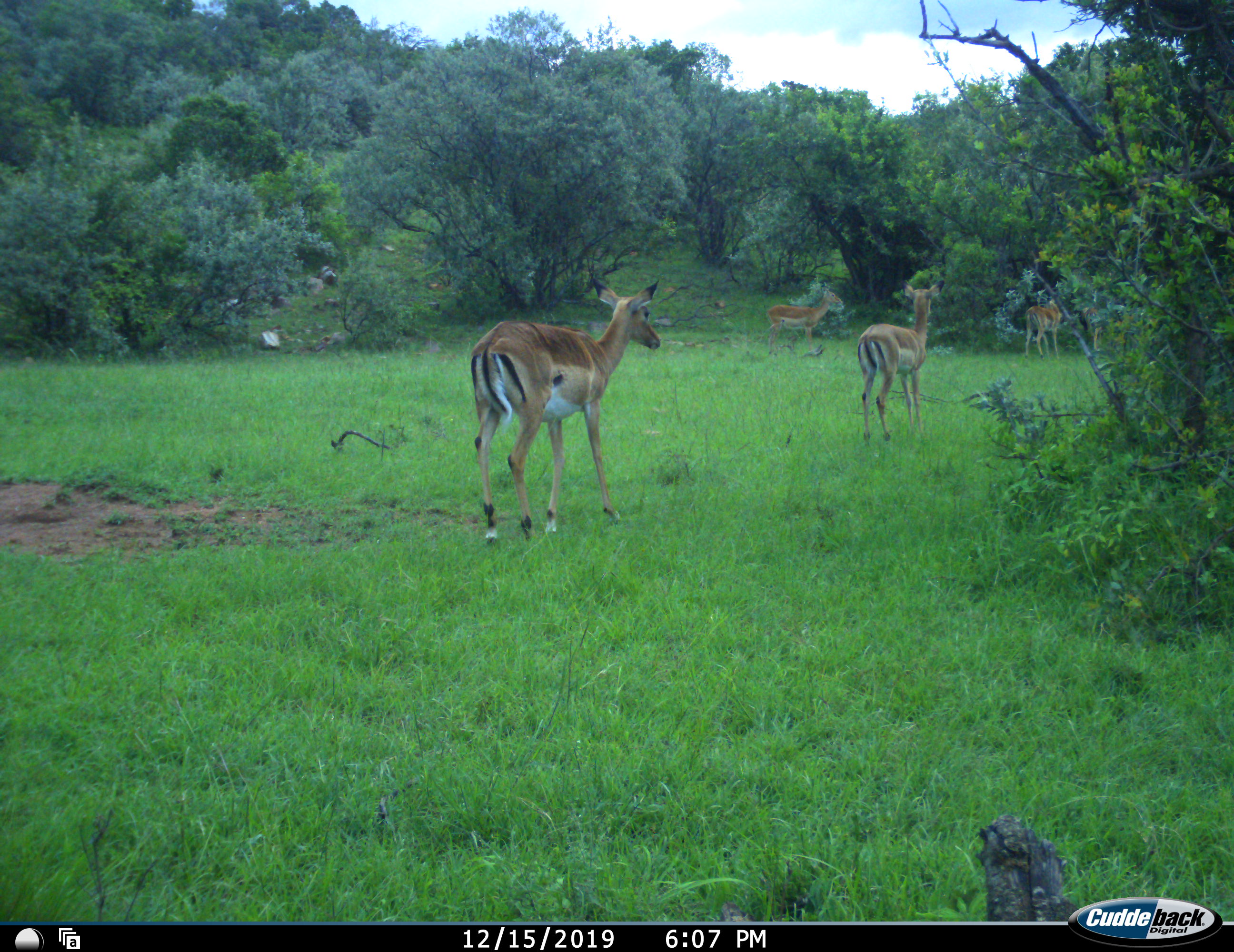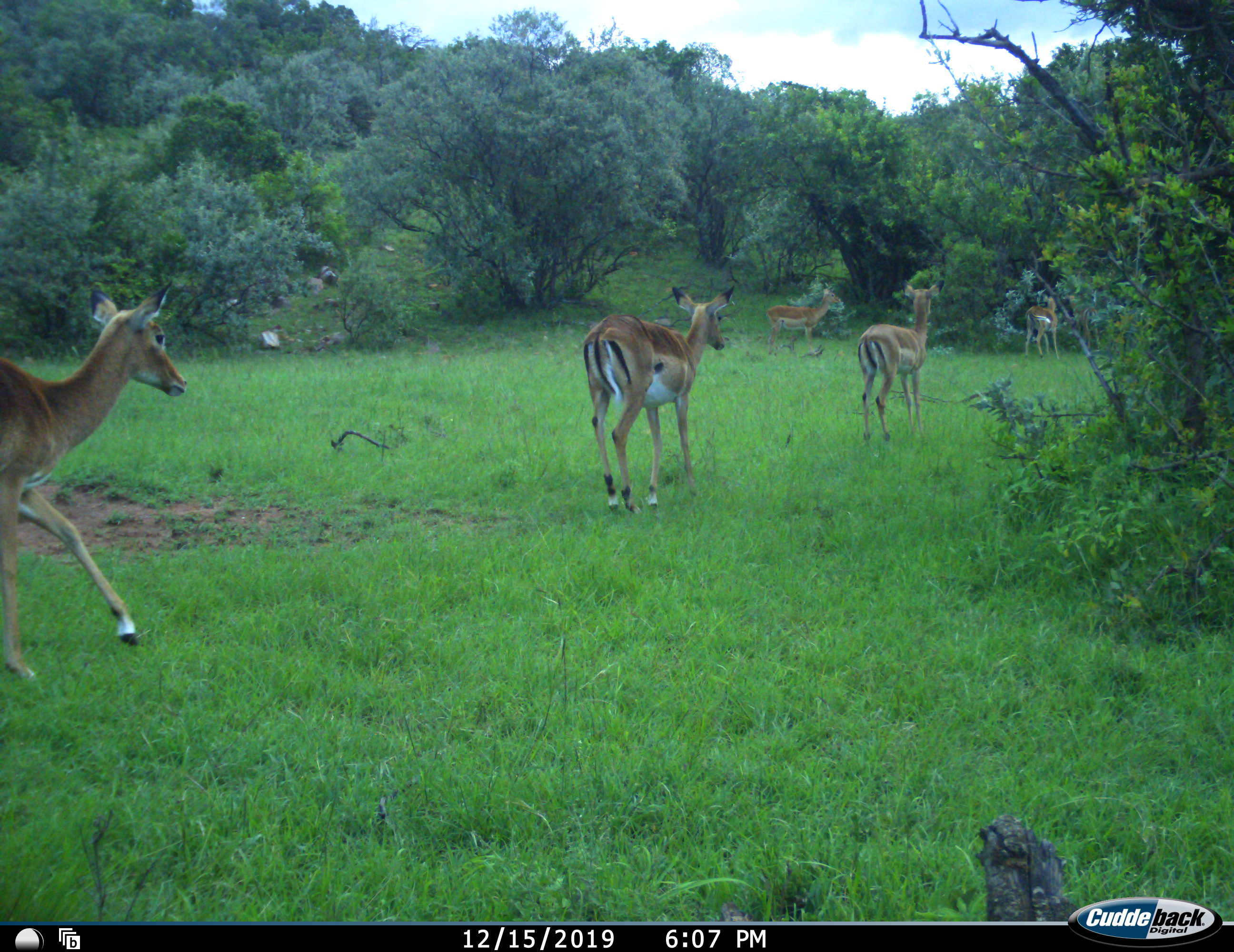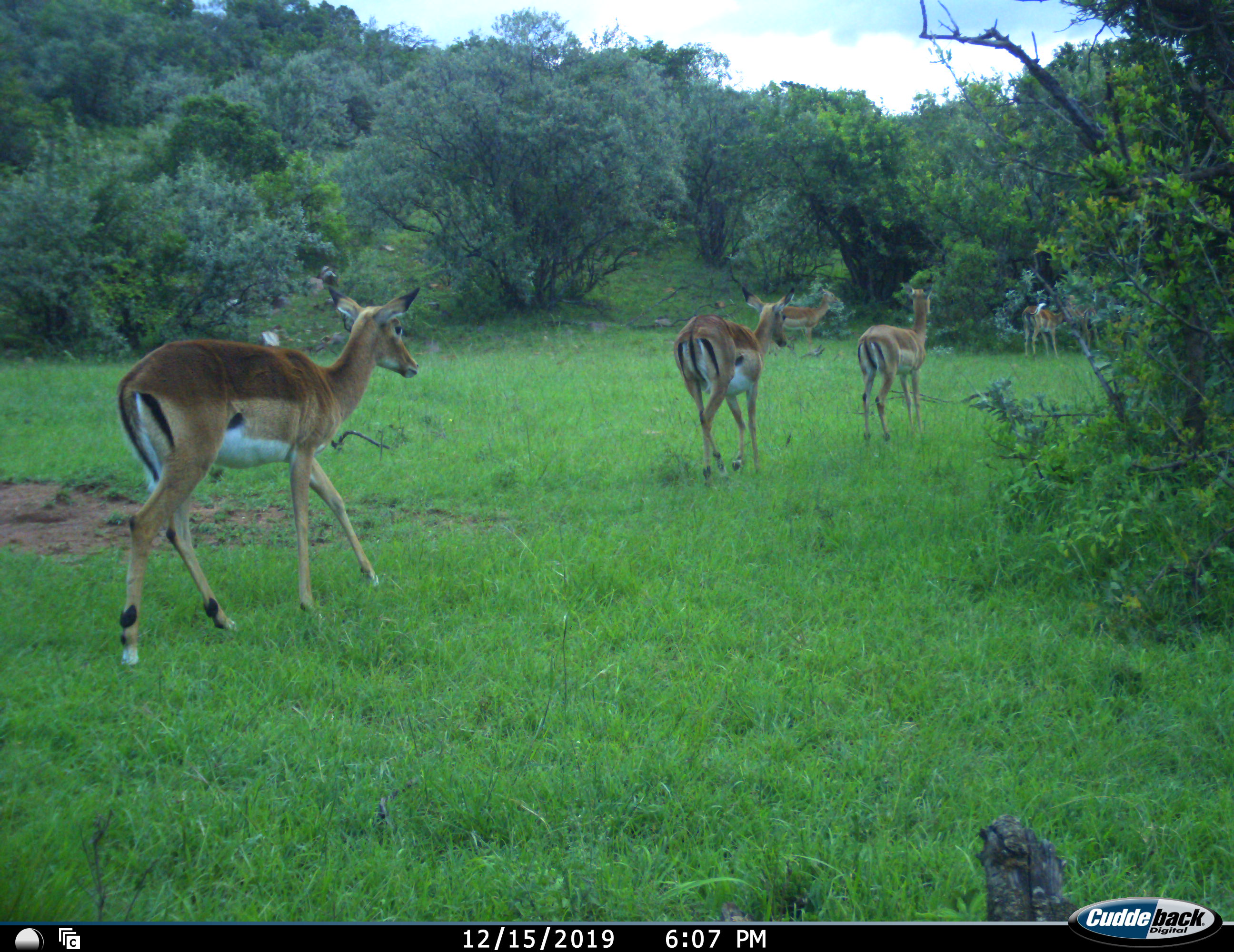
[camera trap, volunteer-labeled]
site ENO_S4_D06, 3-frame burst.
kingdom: Animalia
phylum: Chordata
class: Mammalia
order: Artiodactyla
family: Bovidae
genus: Aepyceros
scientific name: Aepyceros melampus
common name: impala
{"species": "impala (Aepyceros melampus)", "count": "6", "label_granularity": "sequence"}